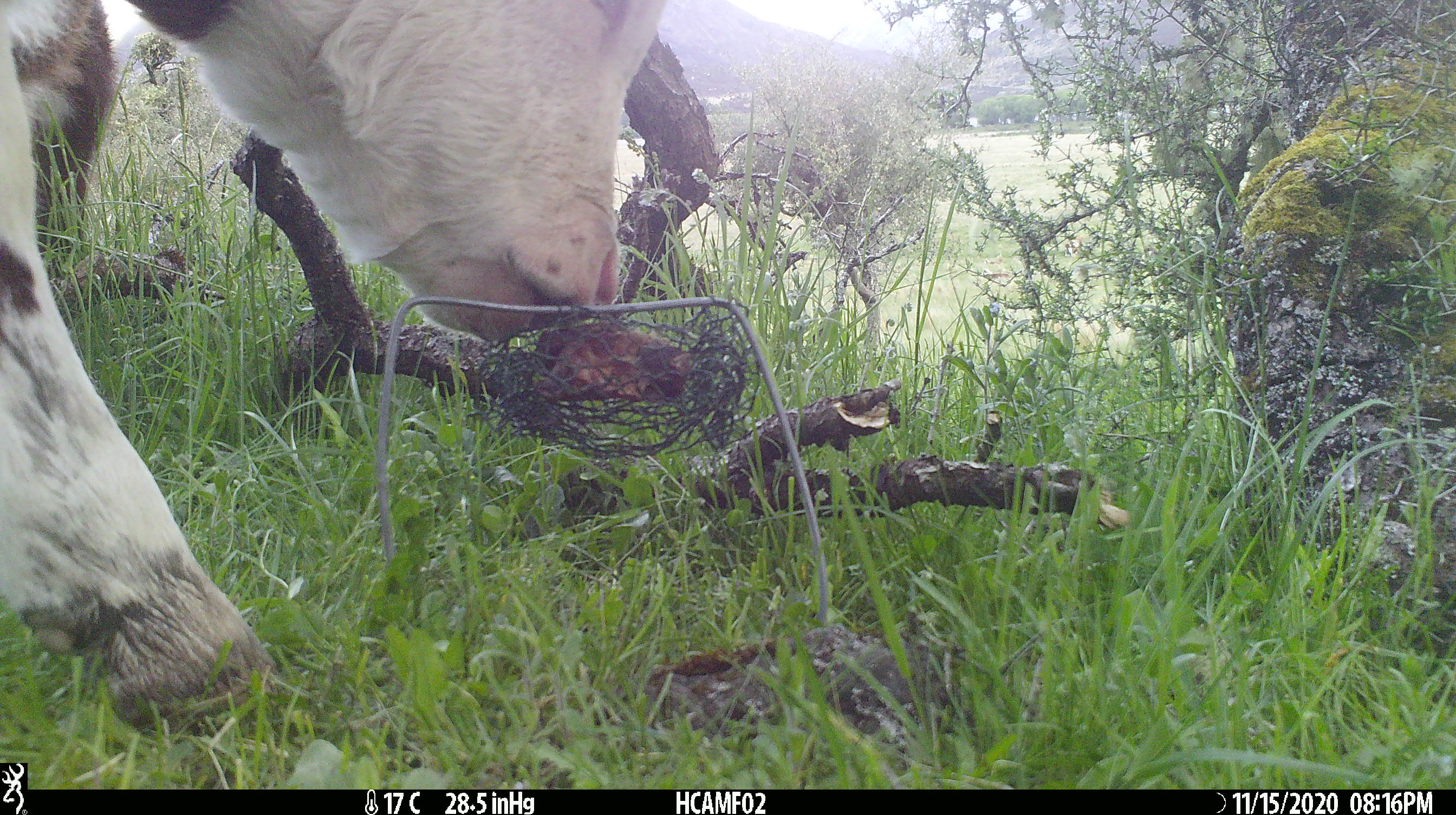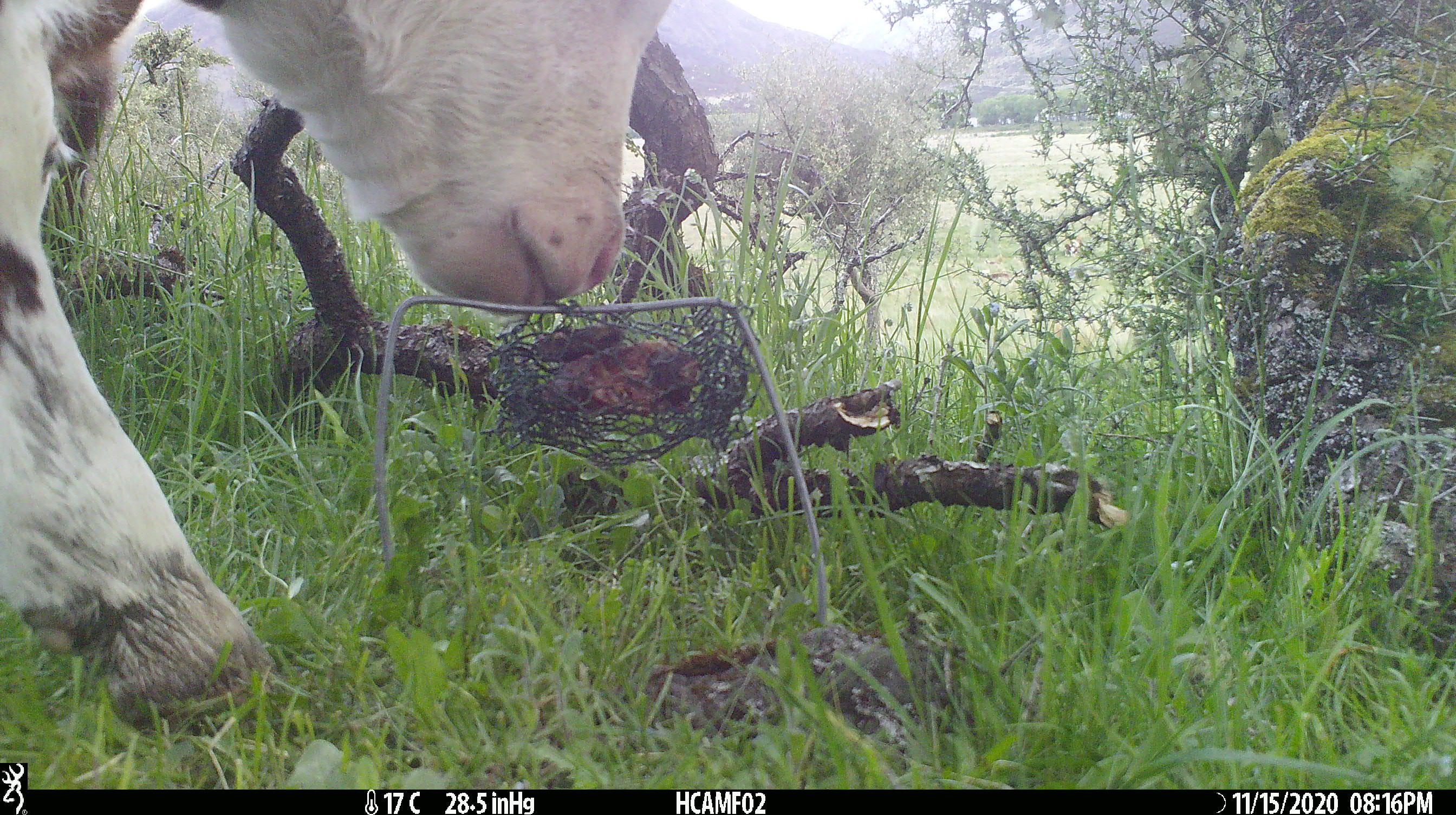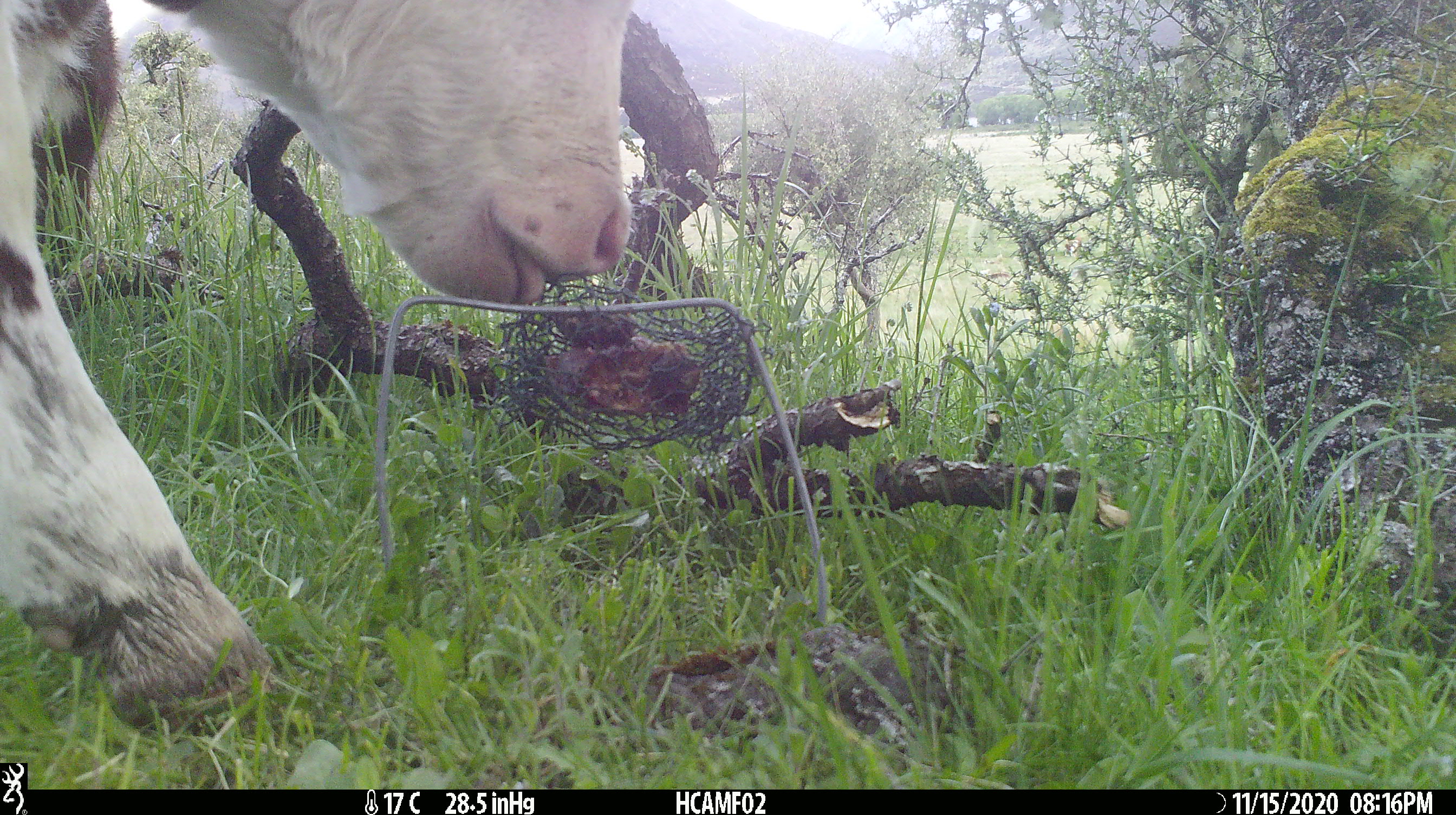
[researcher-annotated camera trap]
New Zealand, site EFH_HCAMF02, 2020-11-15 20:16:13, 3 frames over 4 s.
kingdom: Animalia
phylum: Chordata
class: Mammalia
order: Artiodactyla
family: Bovidae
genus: Bos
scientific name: Bos taurus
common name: domestic cow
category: cow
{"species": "cow (domestic cow) (Bos taurus)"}